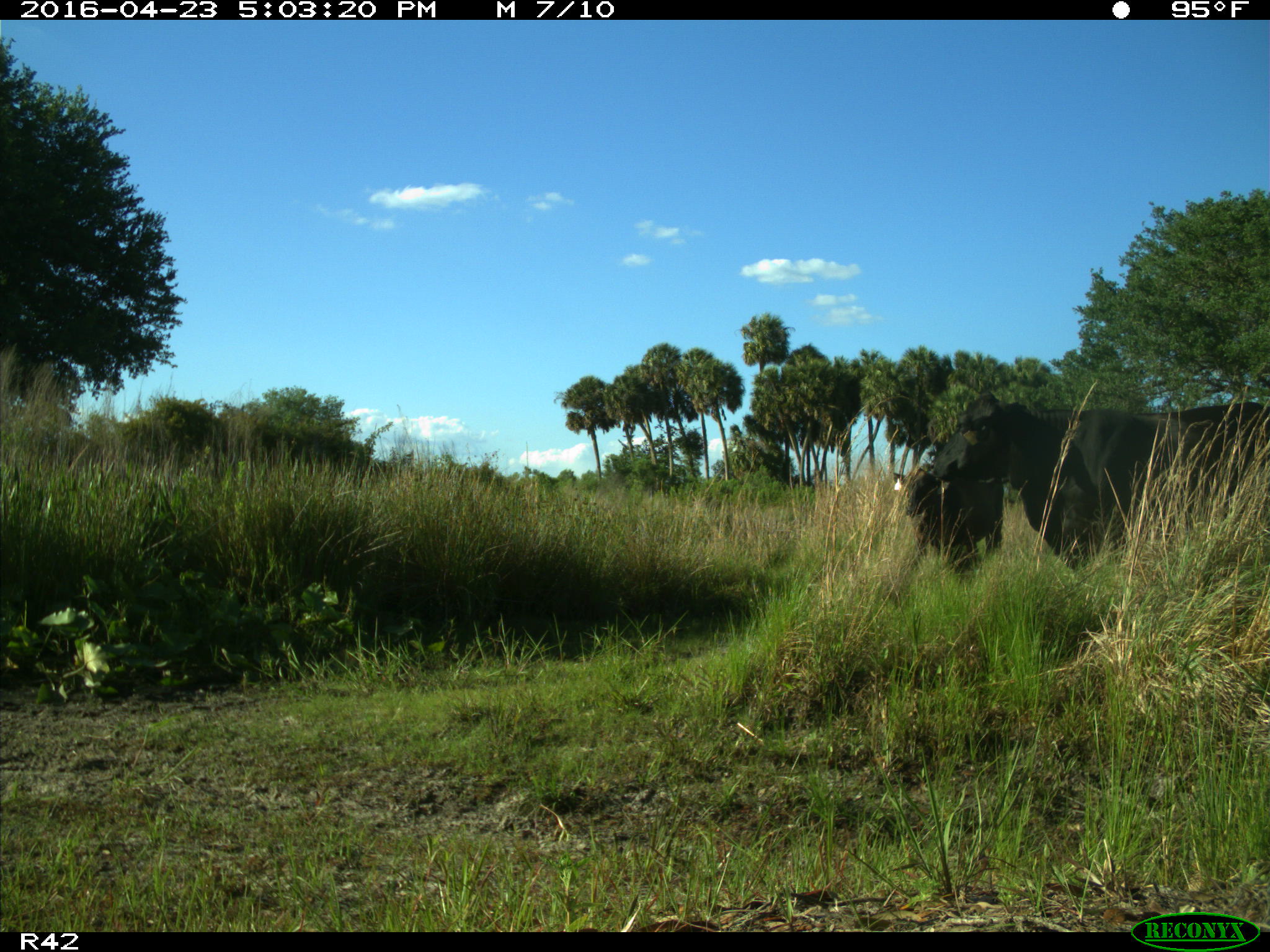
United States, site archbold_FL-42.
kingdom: Animalia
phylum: Chordata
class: Mammalia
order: Artiodactyla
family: Bovidae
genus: Bos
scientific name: Bos taurus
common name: domestic cow